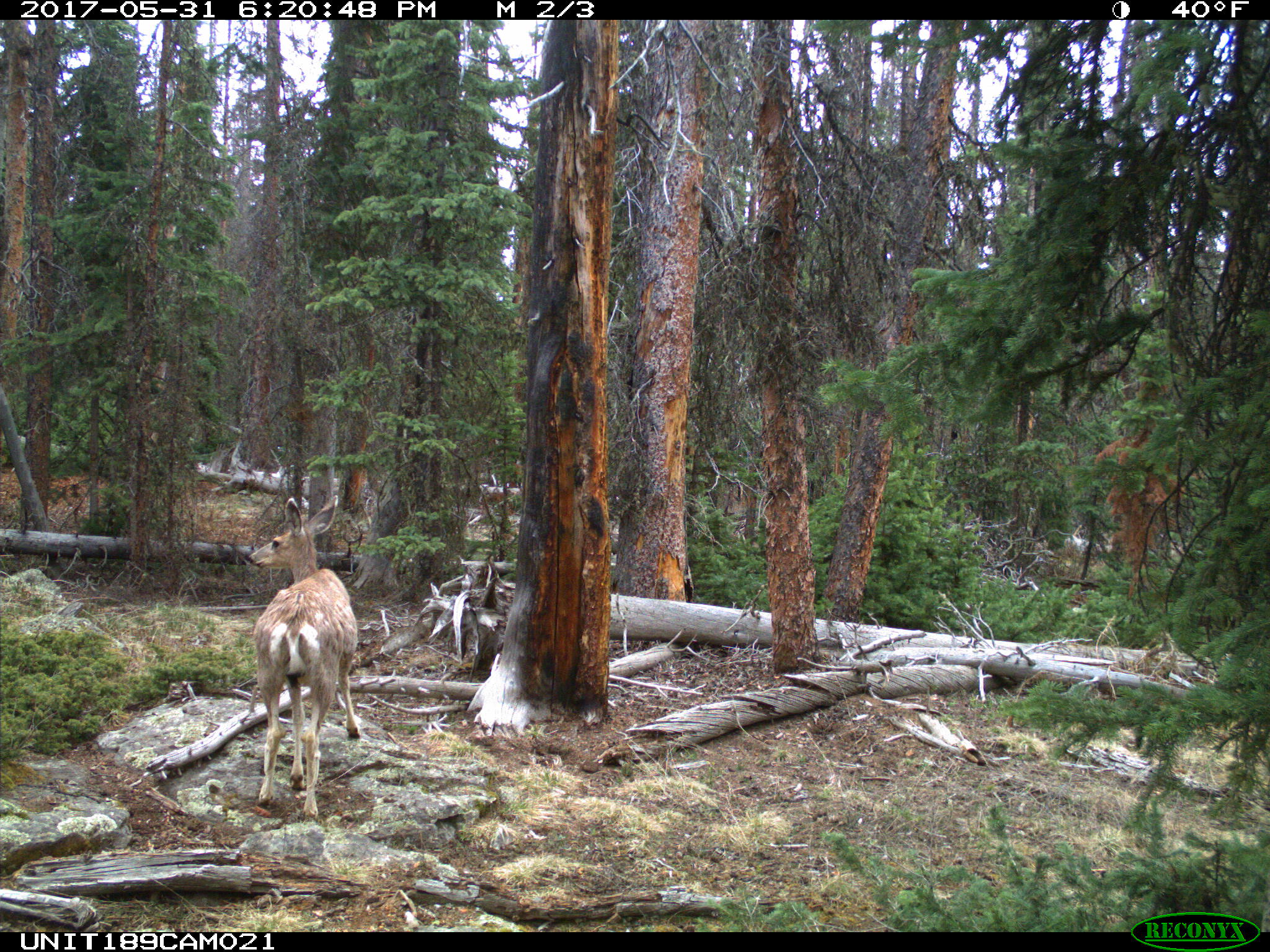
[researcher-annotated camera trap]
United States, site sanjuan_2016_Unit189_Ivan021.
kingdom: Animalia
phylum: Chordata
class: Mammalia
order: Artiodactyla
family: Cervidae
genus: Odocoileus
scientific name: Odocoileus hemionus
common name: mule deer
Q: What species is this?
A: Odocoileus hemionus (mule deer).